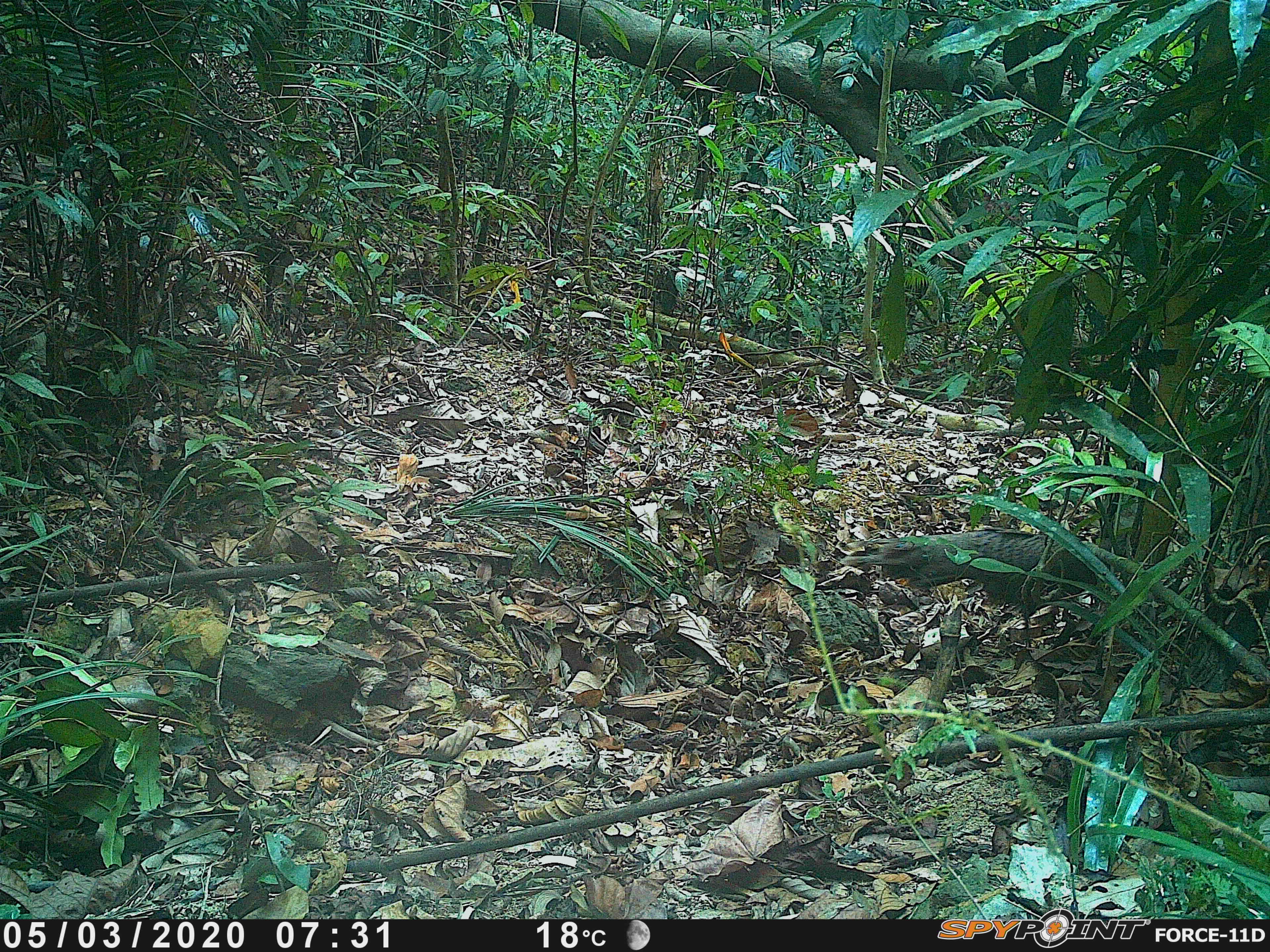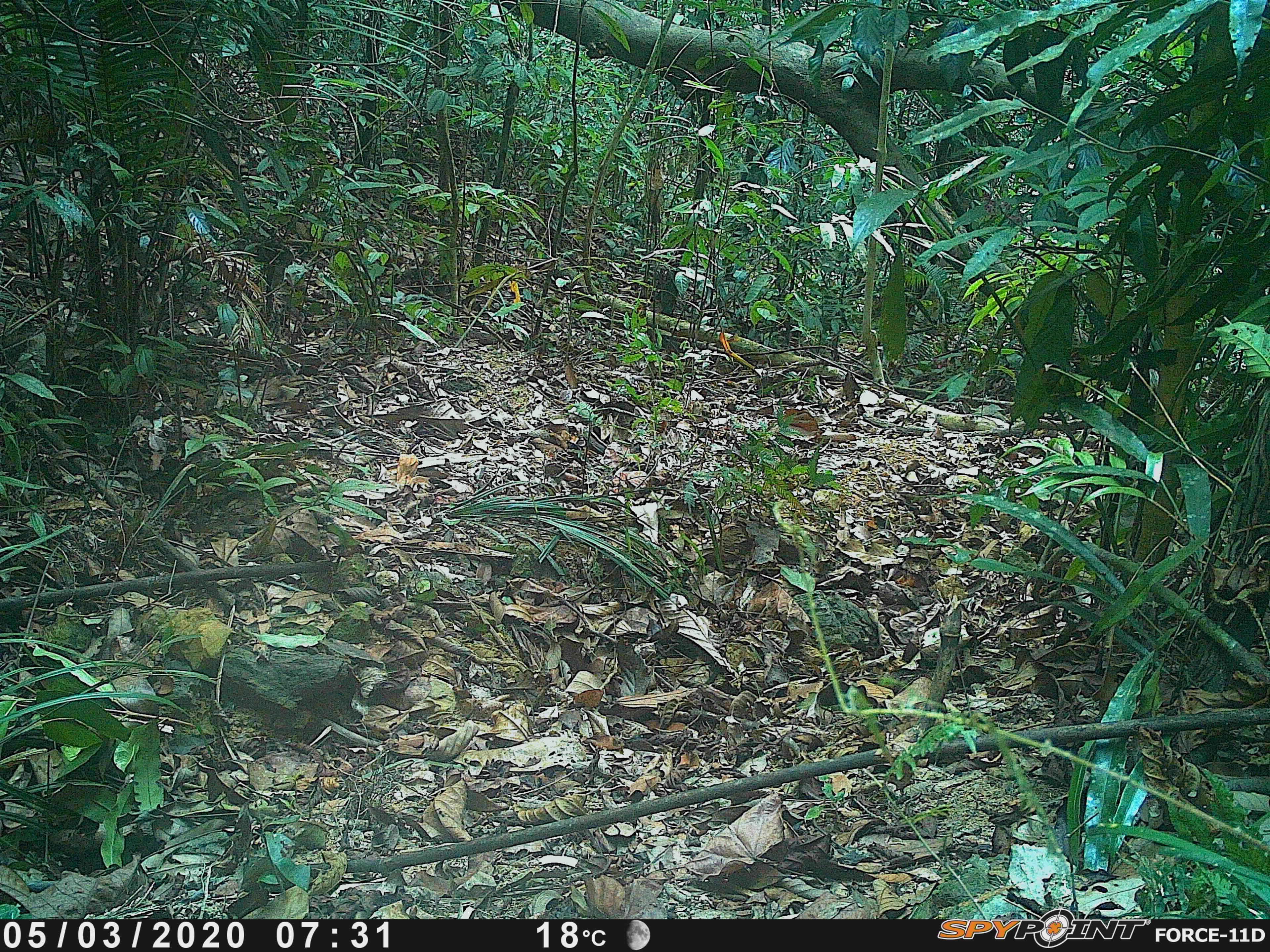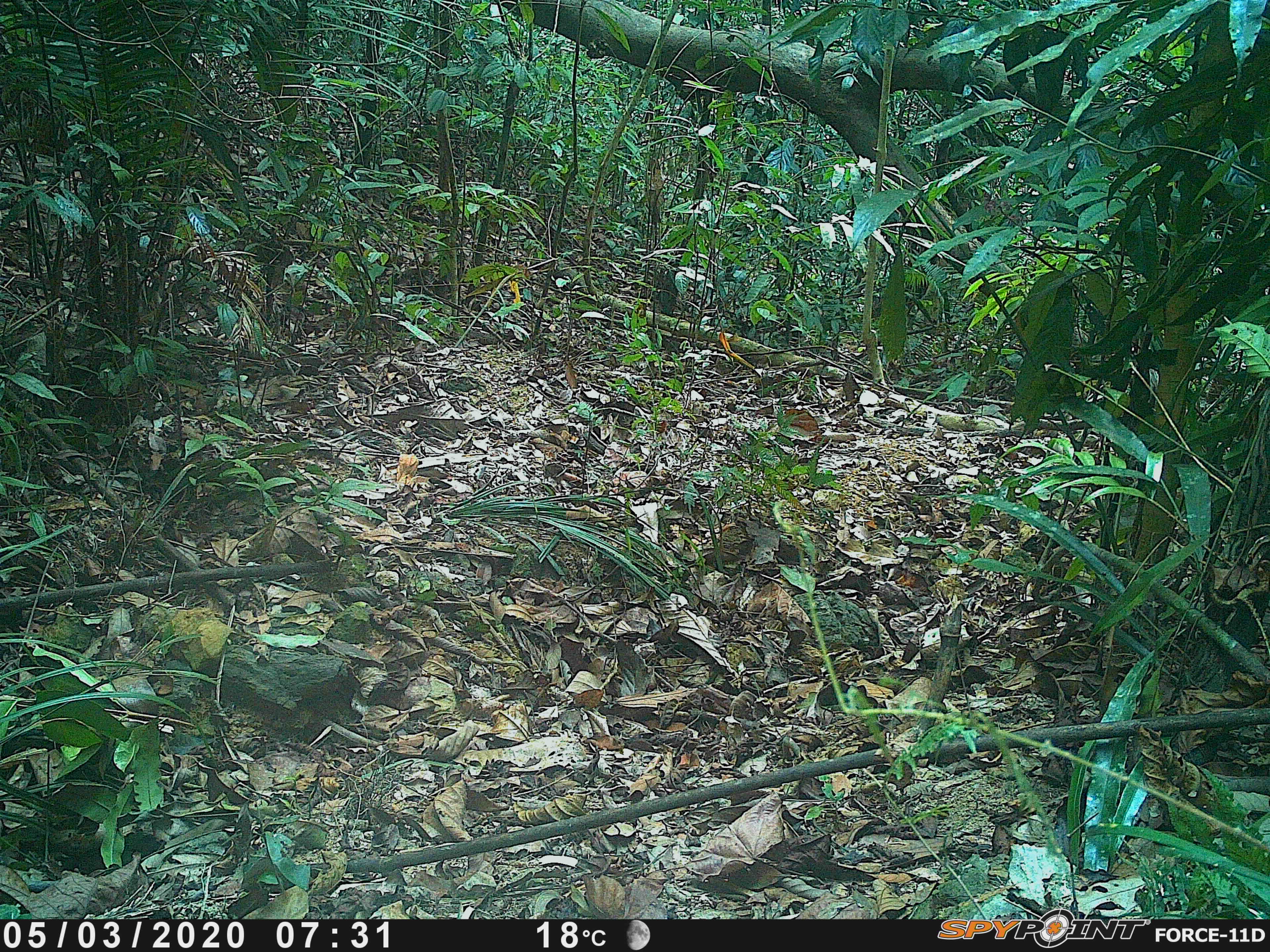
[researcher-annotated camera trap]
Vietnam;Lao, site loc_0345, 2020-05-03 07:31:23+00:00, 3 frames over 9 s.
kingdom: Animalia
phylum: Chordata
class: Aves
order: Galliformes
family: Phasianidae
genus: Polyplectron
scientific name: Polyplectron bicalcaratum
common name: gray peacock-pheasant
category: grey peacock pheasant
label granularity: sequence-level